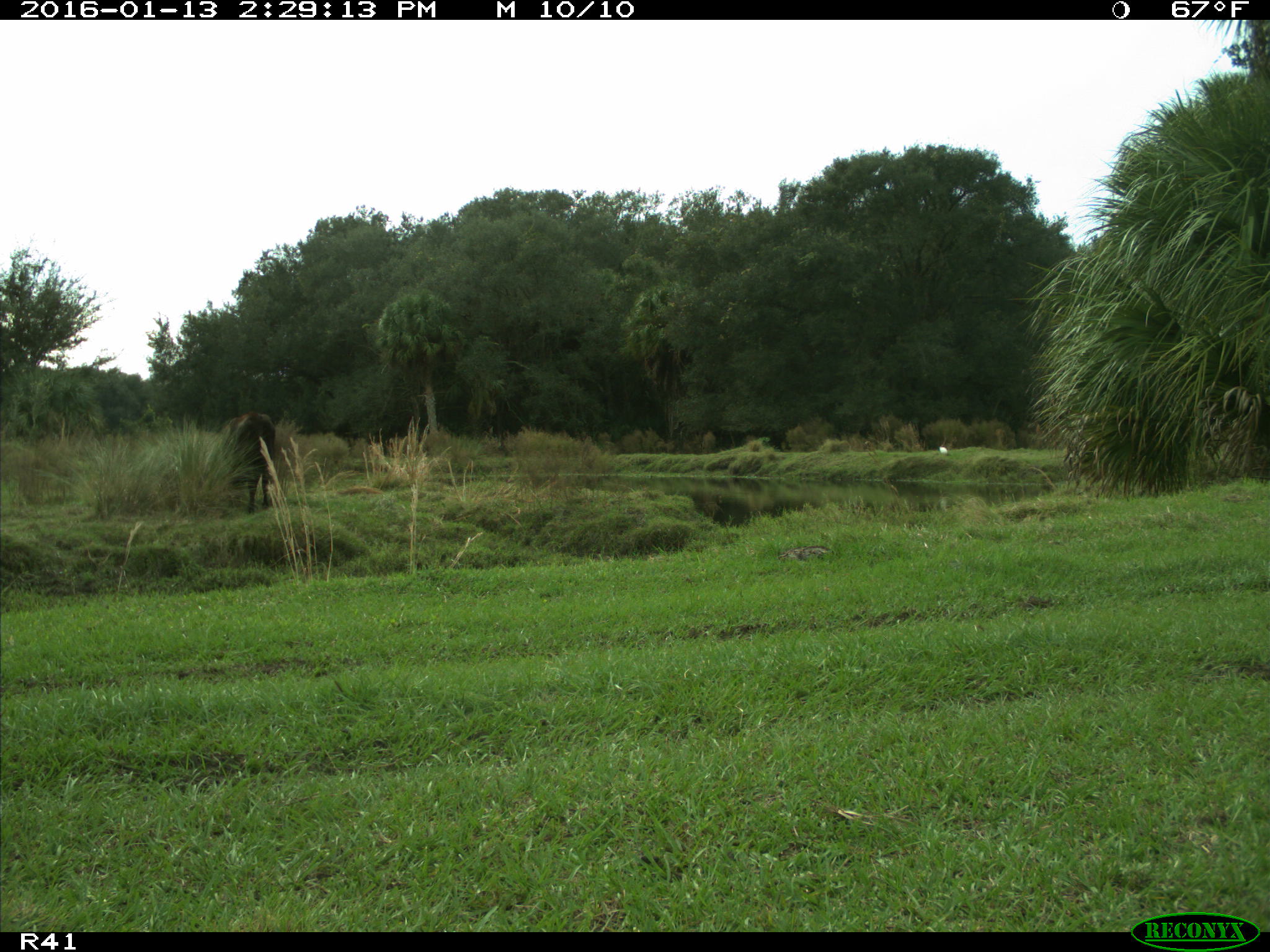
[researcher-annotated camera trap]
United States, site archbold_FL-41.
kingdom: Animalia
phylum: Chordata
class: Mammalia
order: Artiodactyla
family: Bovidae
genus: Bos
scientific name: Bos taurus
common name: domestic cow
Bos taurus (domestic cow).